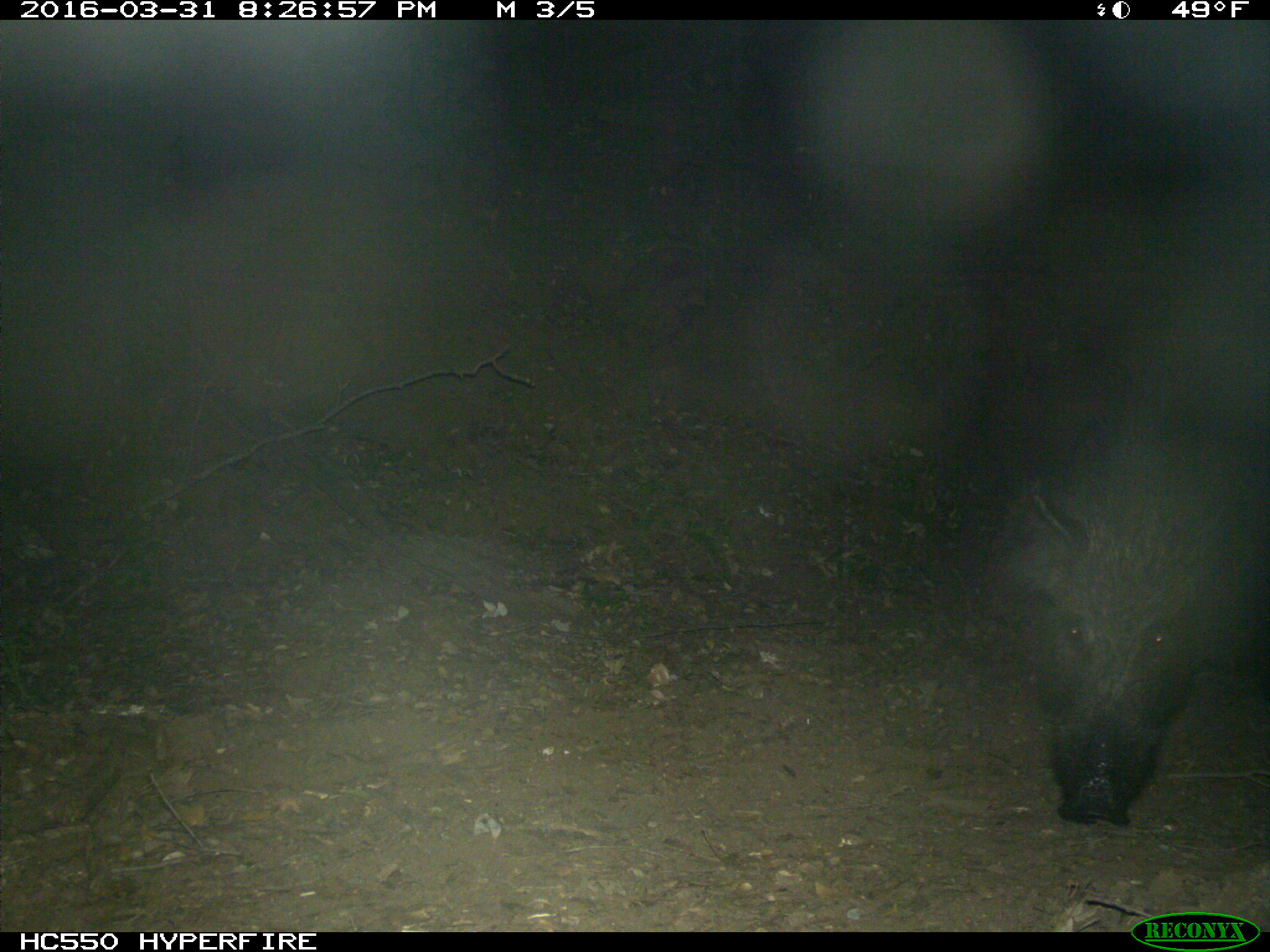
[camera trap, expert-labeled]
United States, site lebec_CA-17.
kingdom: Animalia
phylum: Chordata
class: Mammalia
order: Artiodactyla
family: Suidae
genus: Sus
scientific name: Sus scrofa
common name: wild boar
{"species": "Sus scrofa (wild boar)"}